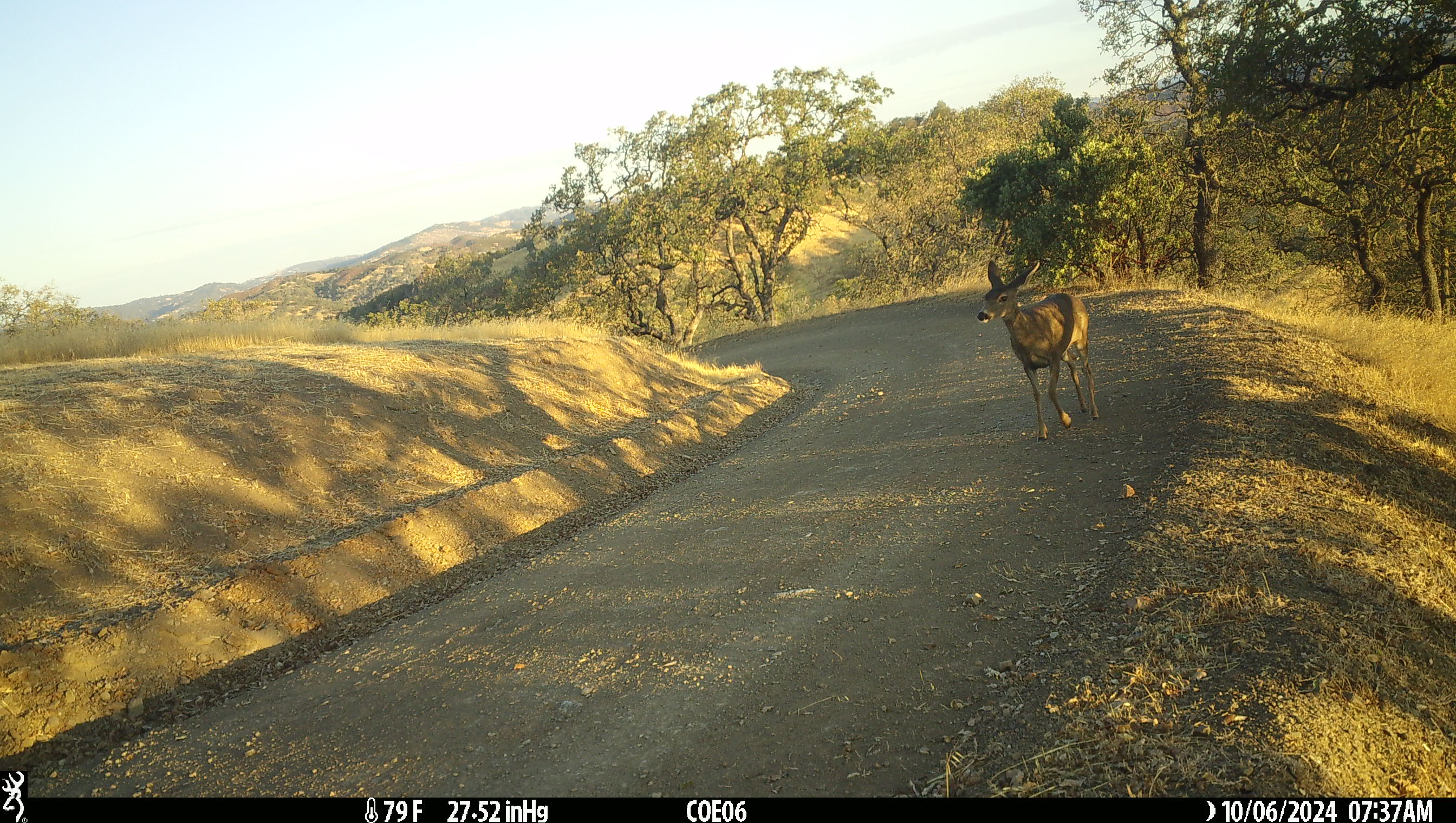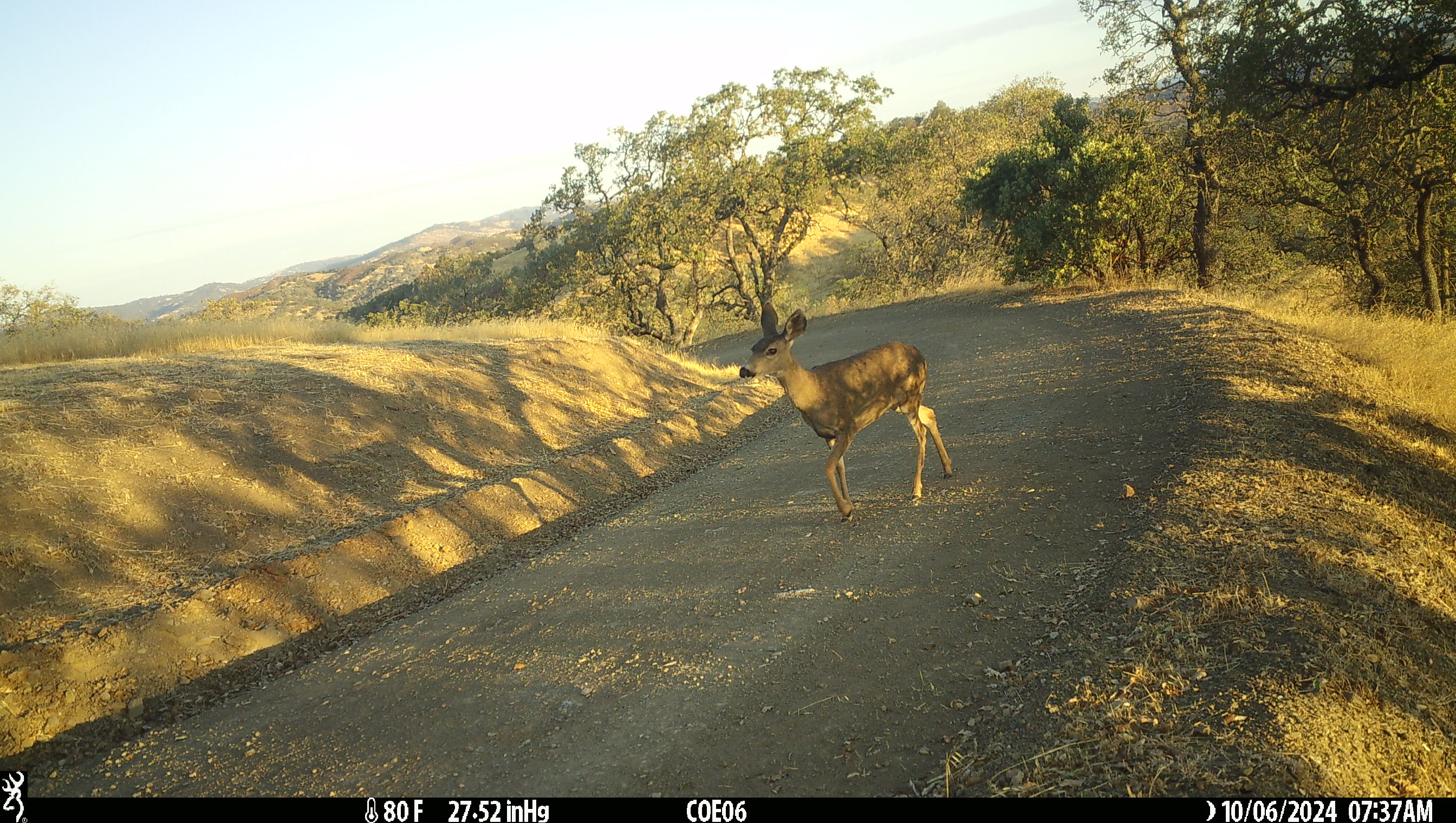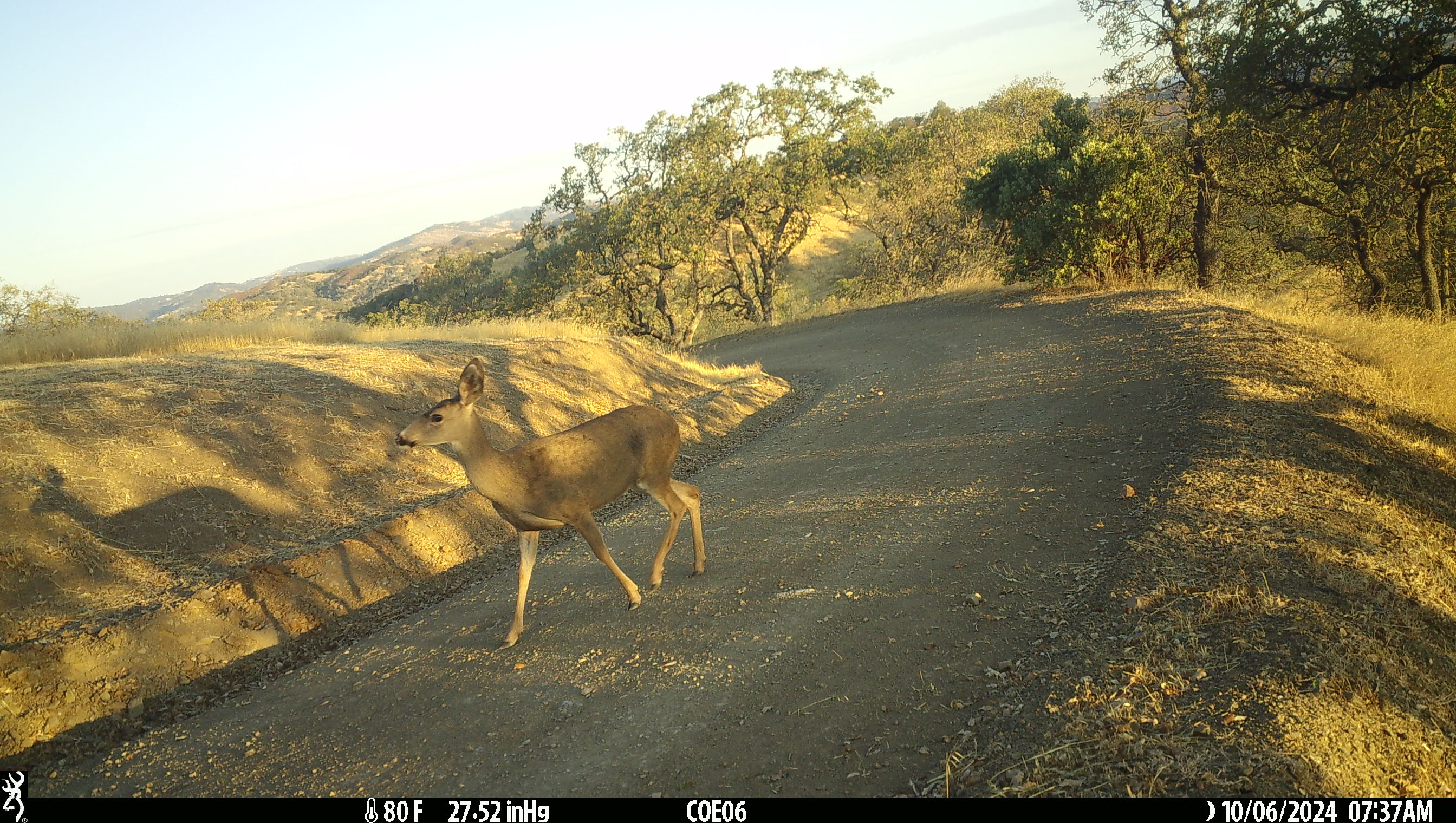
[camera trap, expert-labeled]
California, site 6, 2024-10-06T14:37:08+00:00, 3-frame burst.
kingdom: Animalia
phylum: Chordata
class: Mammalia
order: Artiodactyla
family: Cervidae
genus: Odocoileus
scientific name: Odocoileus hemionus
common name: mule deer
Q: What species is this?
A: Mule deer (Odocoileus hemionus).